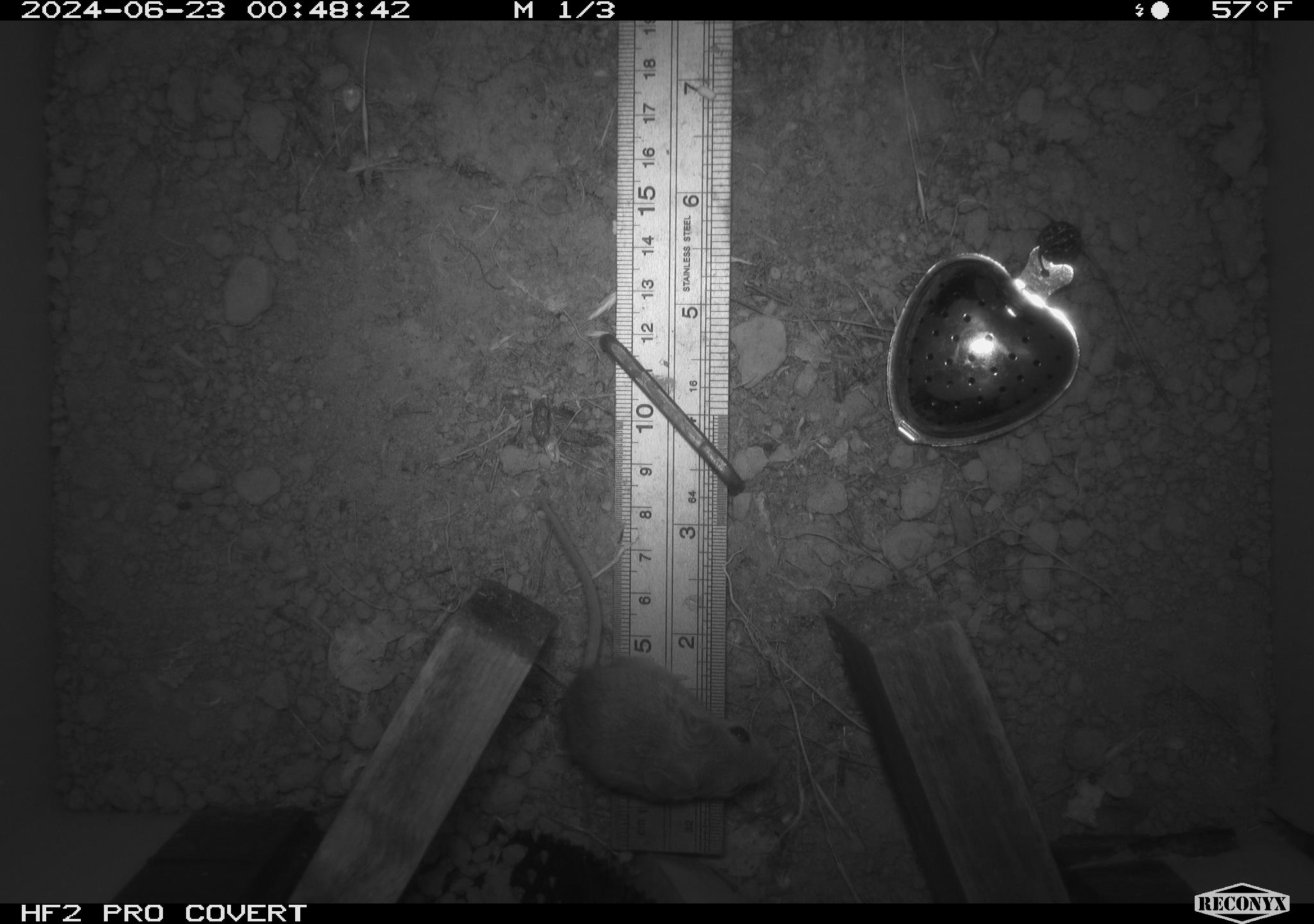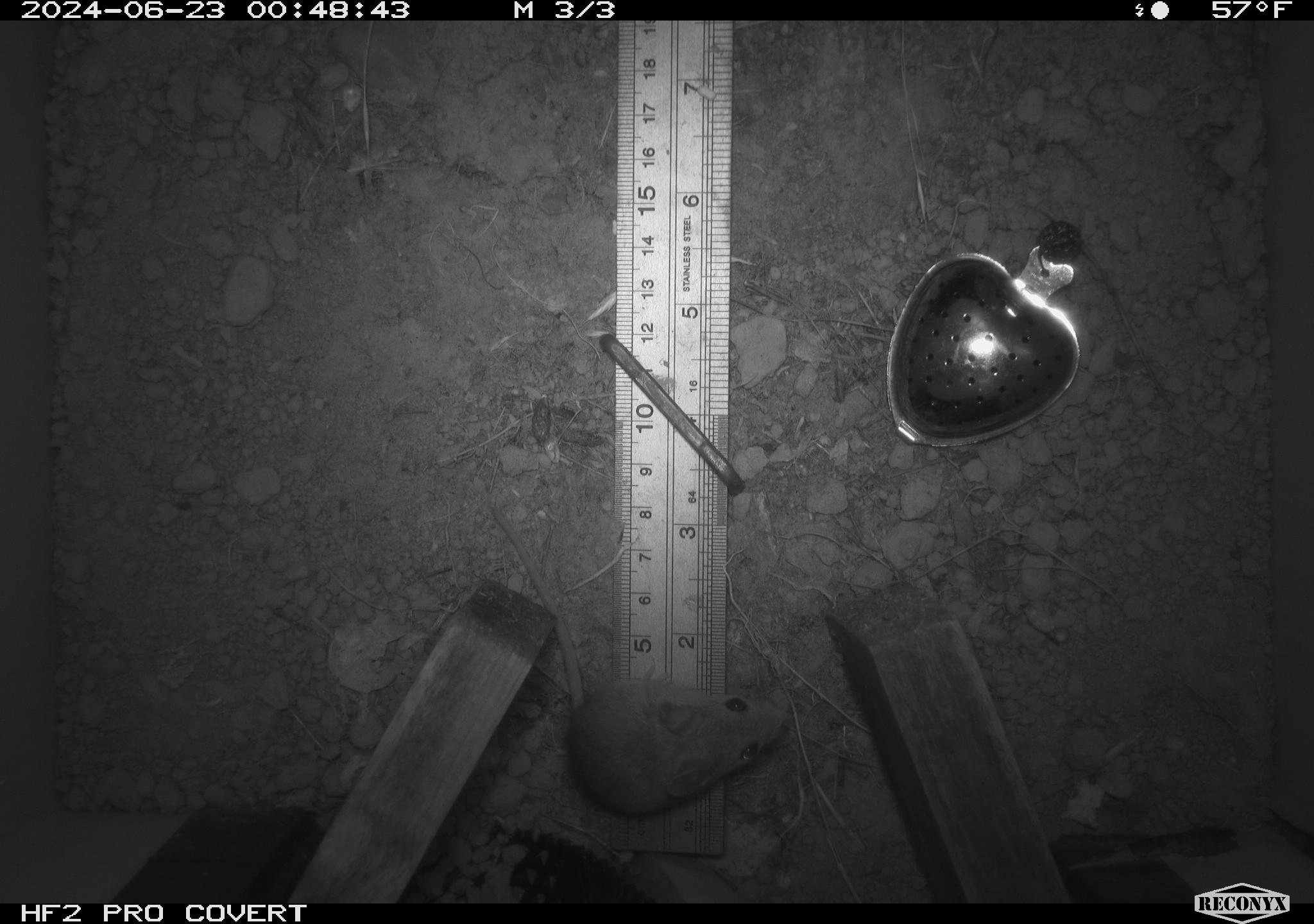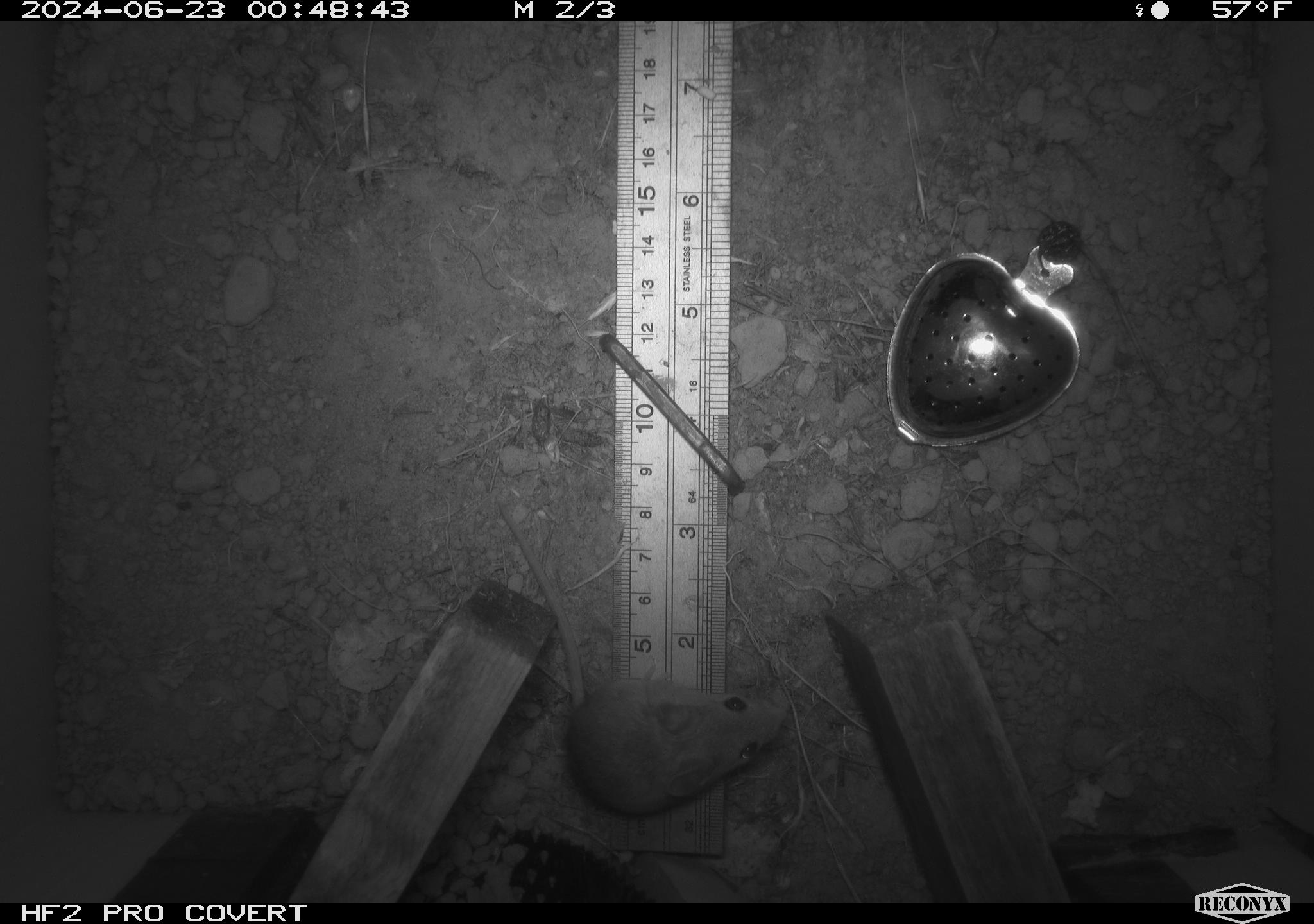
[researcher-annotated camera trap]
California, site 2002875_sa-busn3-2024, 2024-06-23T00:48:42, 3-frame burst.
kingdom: Animalia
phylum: Chordata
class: Mammalia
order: Rodentia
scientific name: Rodentia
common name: mouse species